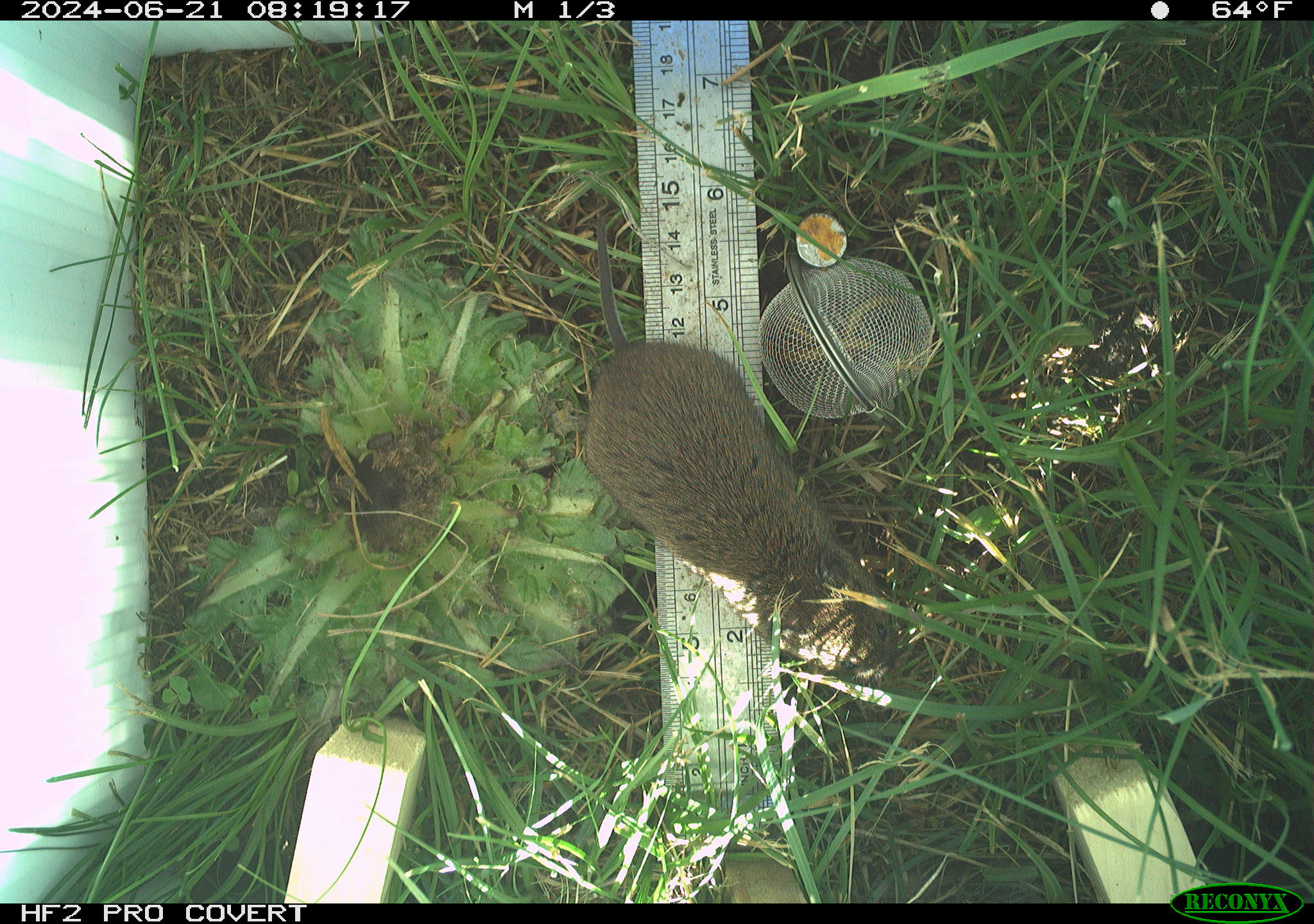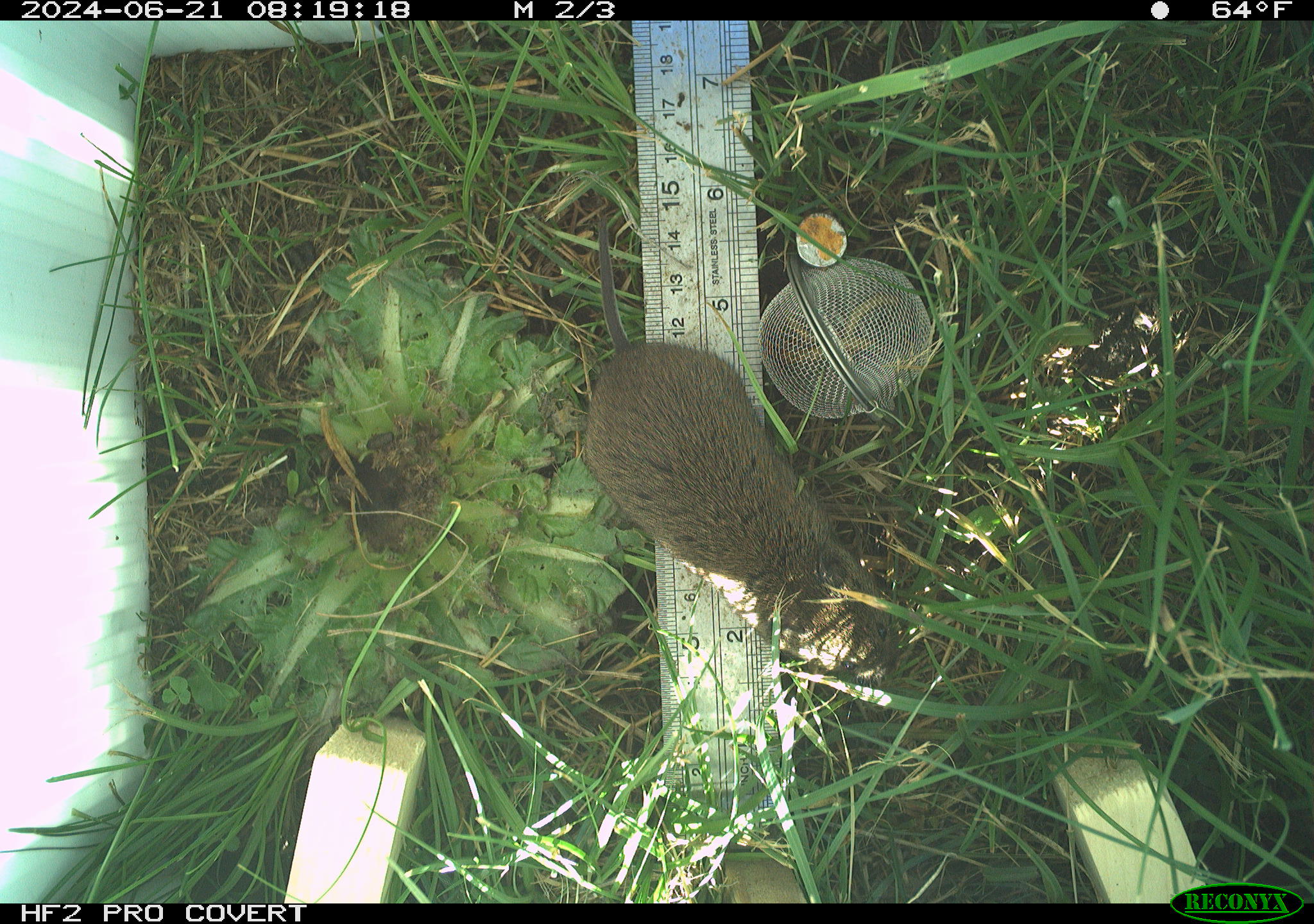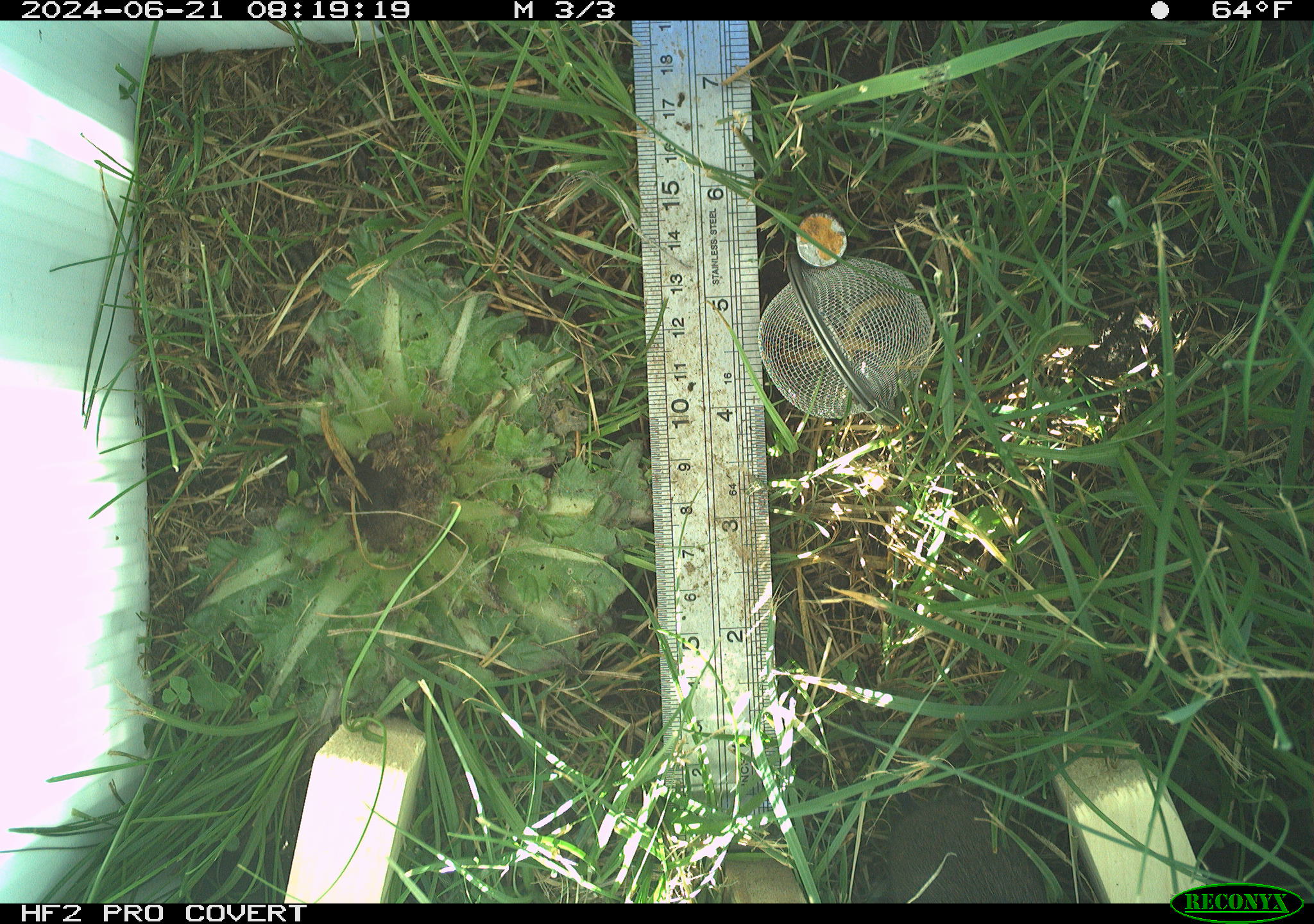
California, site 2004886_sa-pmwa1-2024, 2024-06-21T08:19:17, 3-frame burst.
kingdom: Animalia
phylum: Chordata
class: Mammalia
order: Rodentia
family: Cricetidae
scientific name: Arvicolinae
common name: voles, lemmings, and muskrats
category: arvicolinae subfamily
Arvicolinae subfamily (voles, lemmings, and muskrats) (Arvicolinae).